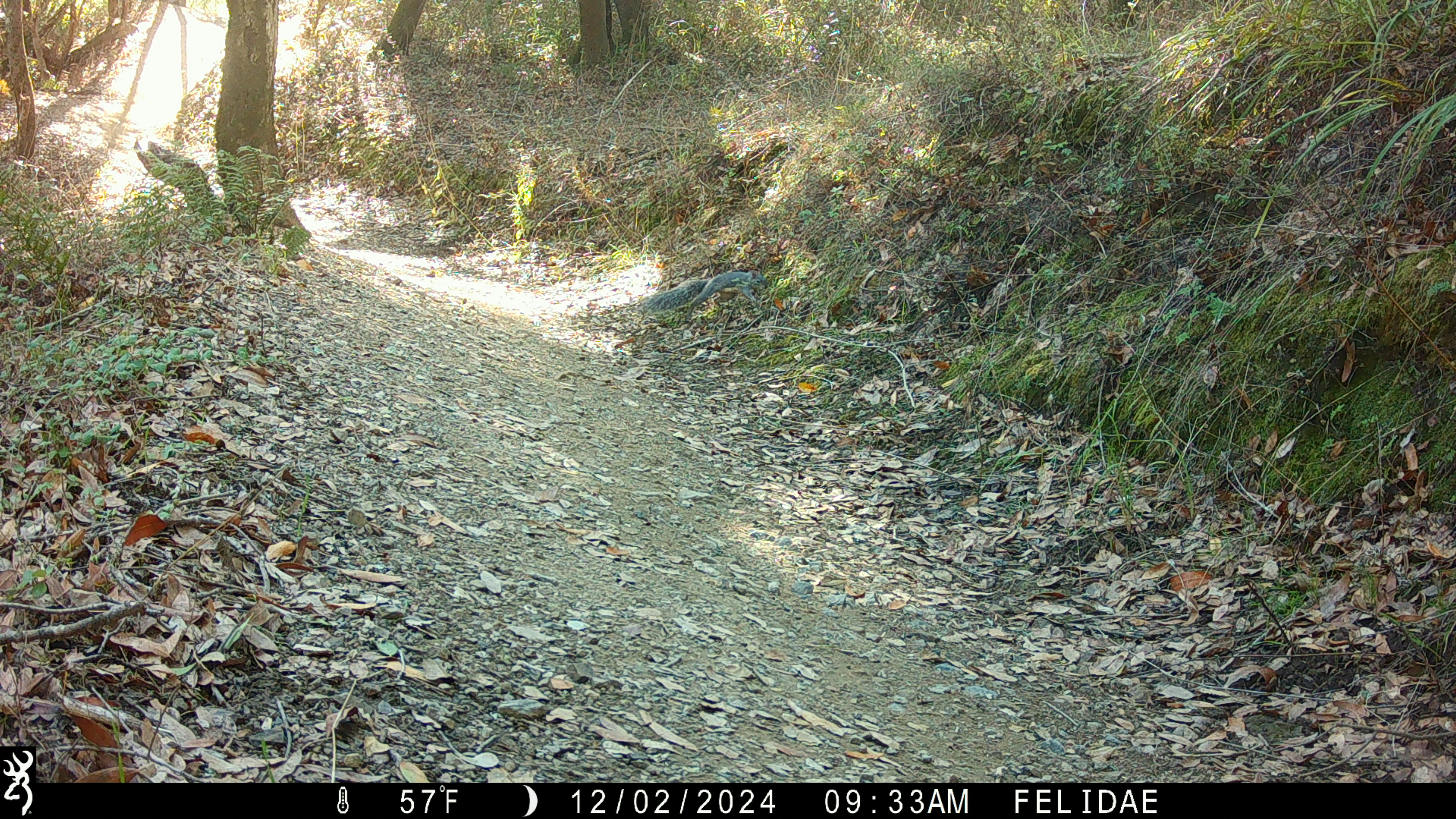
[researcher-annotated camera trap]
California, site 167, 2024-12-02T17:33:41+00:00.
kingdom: Animalia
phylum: Chordata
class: Mammalia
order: Rodentia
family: Sciuridae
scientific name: Sciuridae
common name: squirrel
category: unknown squirrel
Unknown squirrel (squirrel) (Sciuridae).